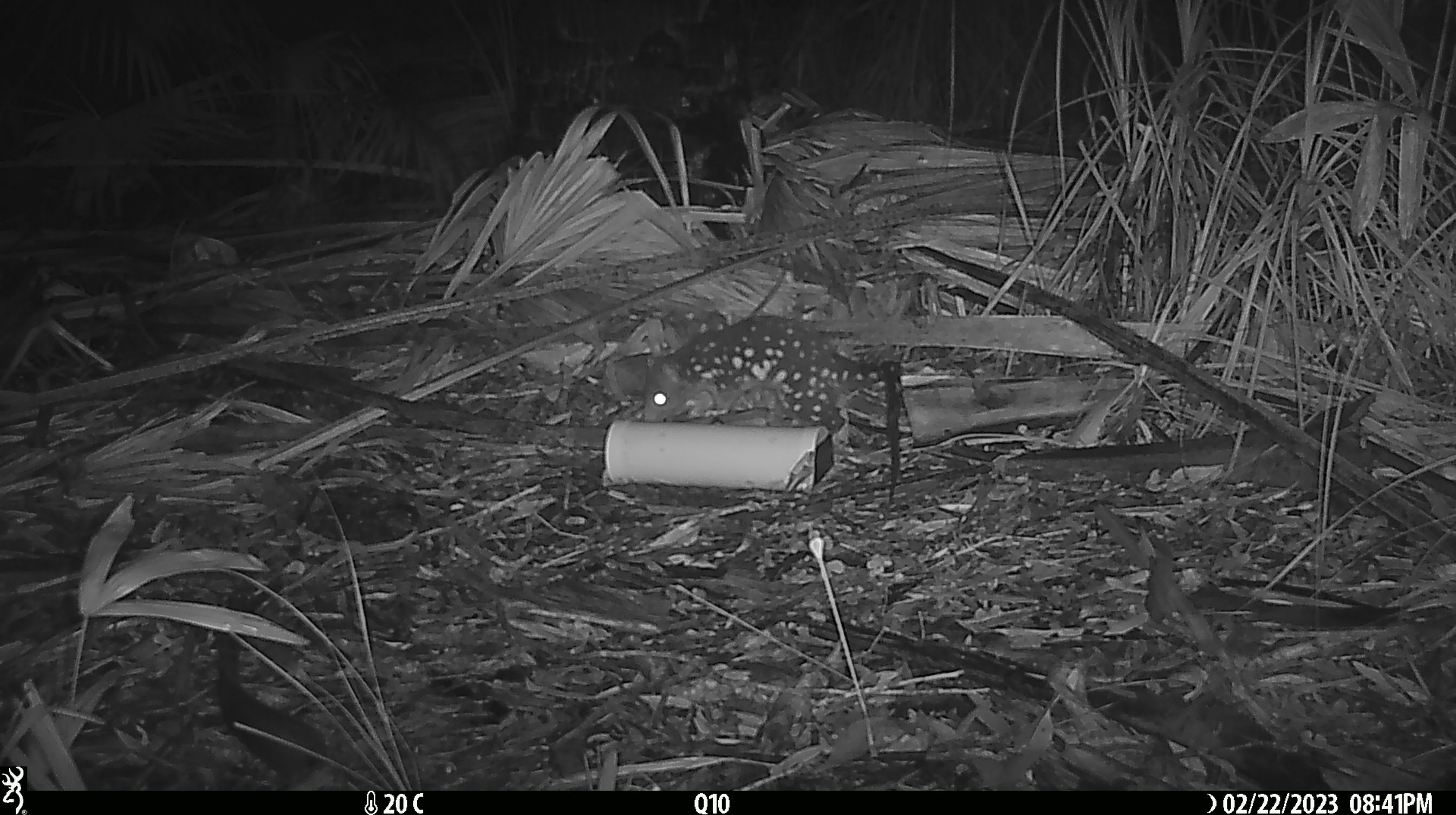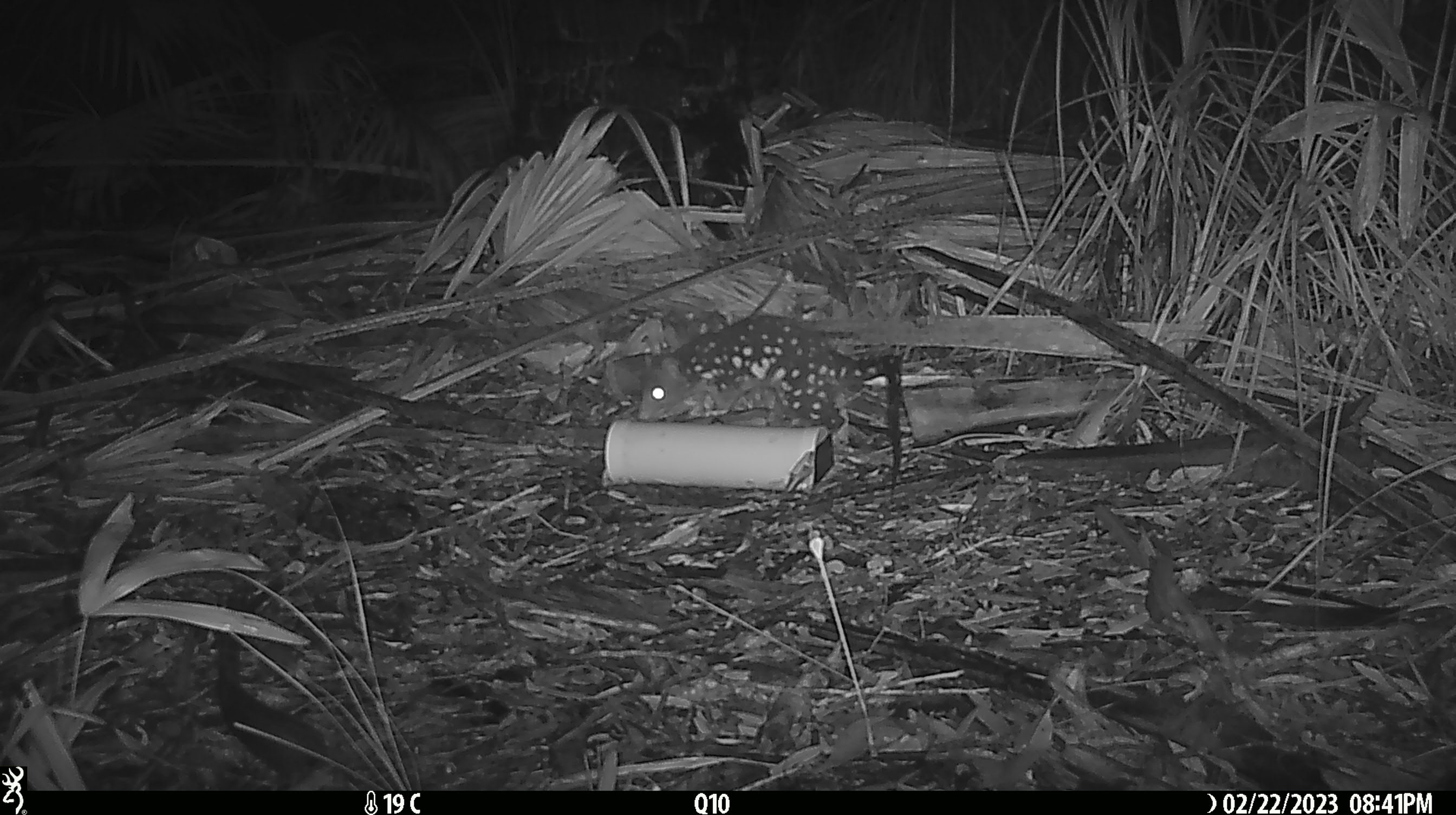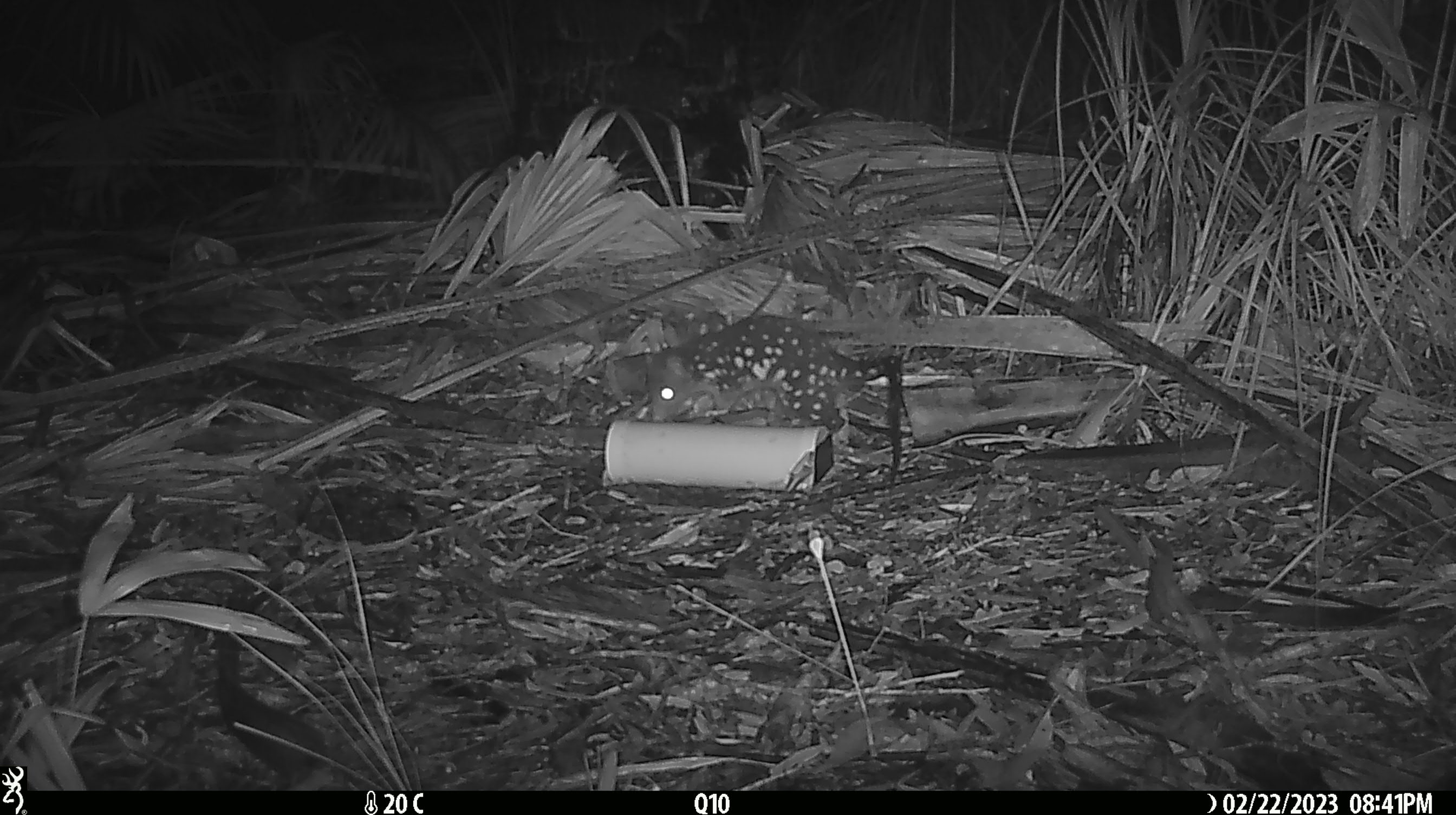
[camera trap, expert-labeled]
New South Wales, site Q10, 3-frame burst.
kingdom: Animalia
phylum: Chordata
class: Mammalia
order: Dasyuromorphia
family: Dasyuridae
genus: Dasyurus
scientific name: Dasyurus maculatus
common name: spotted-tailed quoll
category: quoll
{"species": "quoll (spotted-tailed quoll) (Dasyurus maculatus)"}